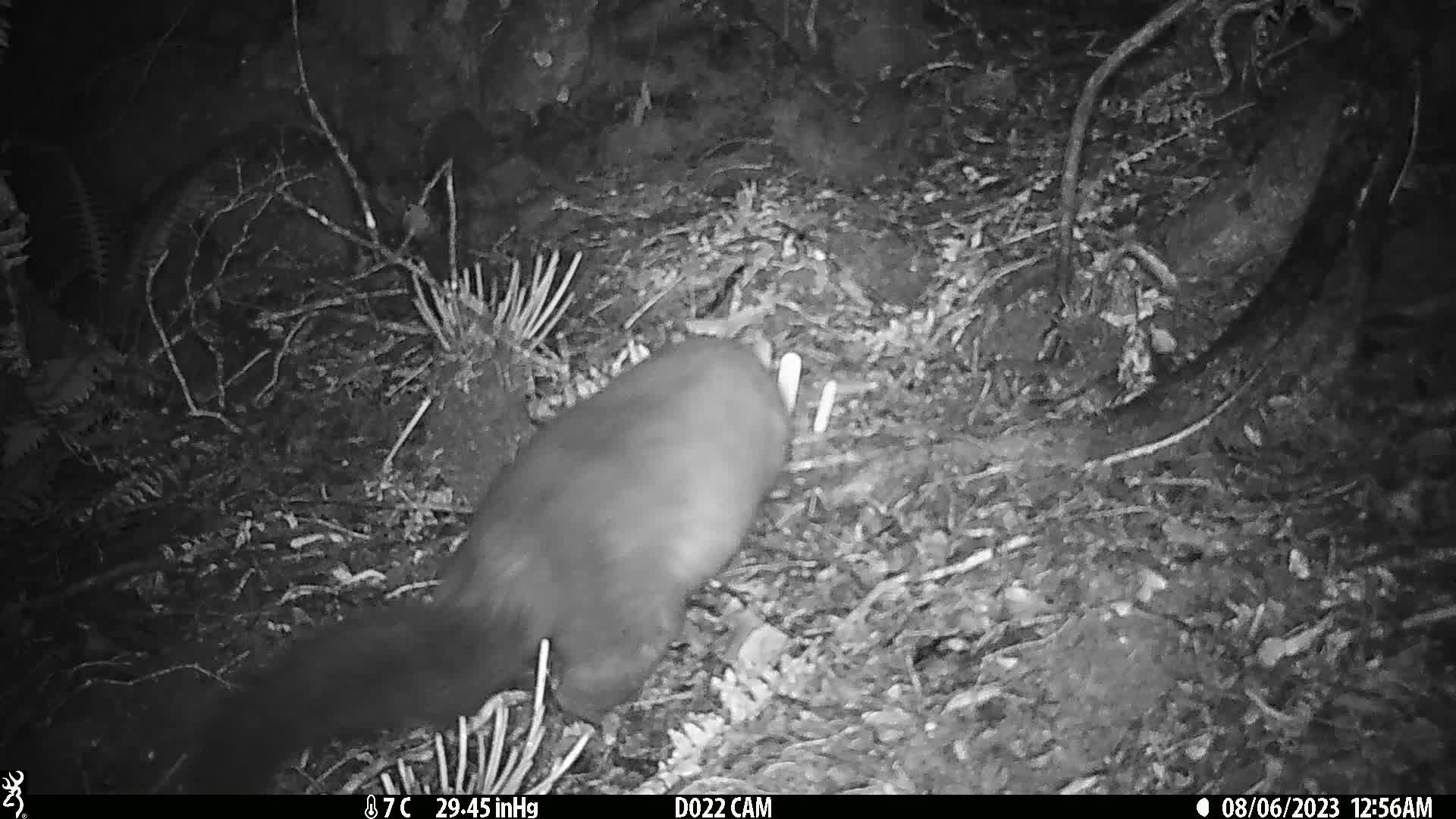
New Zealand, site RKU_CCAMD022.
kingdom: Animalia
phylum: Chordata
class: Mammalia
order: Diprotodontia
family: Phalangeridae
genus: Trichosurus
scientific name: Trichosurus vulpecula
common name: common brushtail possum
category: possum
Possum (common brushtail possum) (Trichosurus vulpecula).